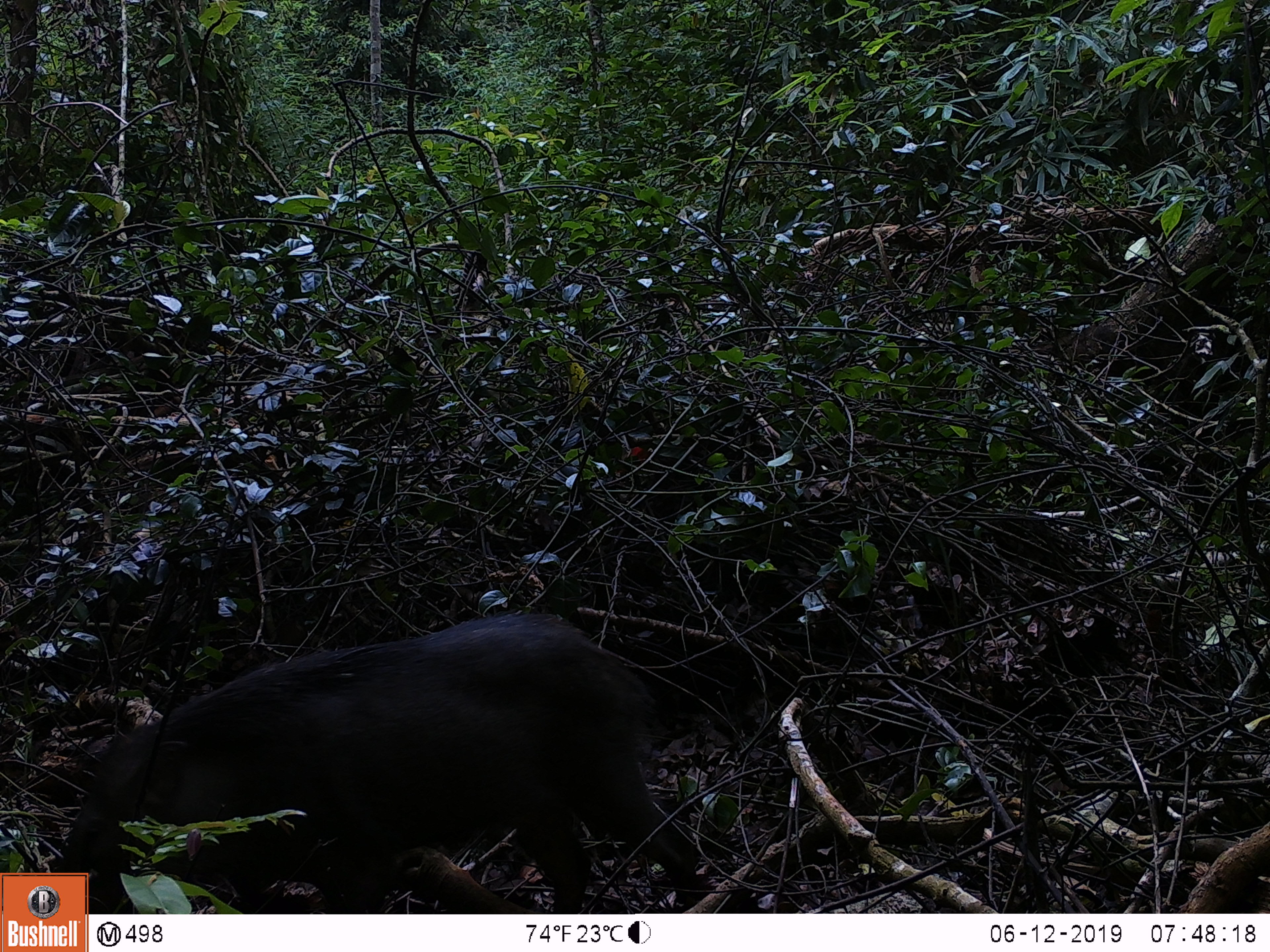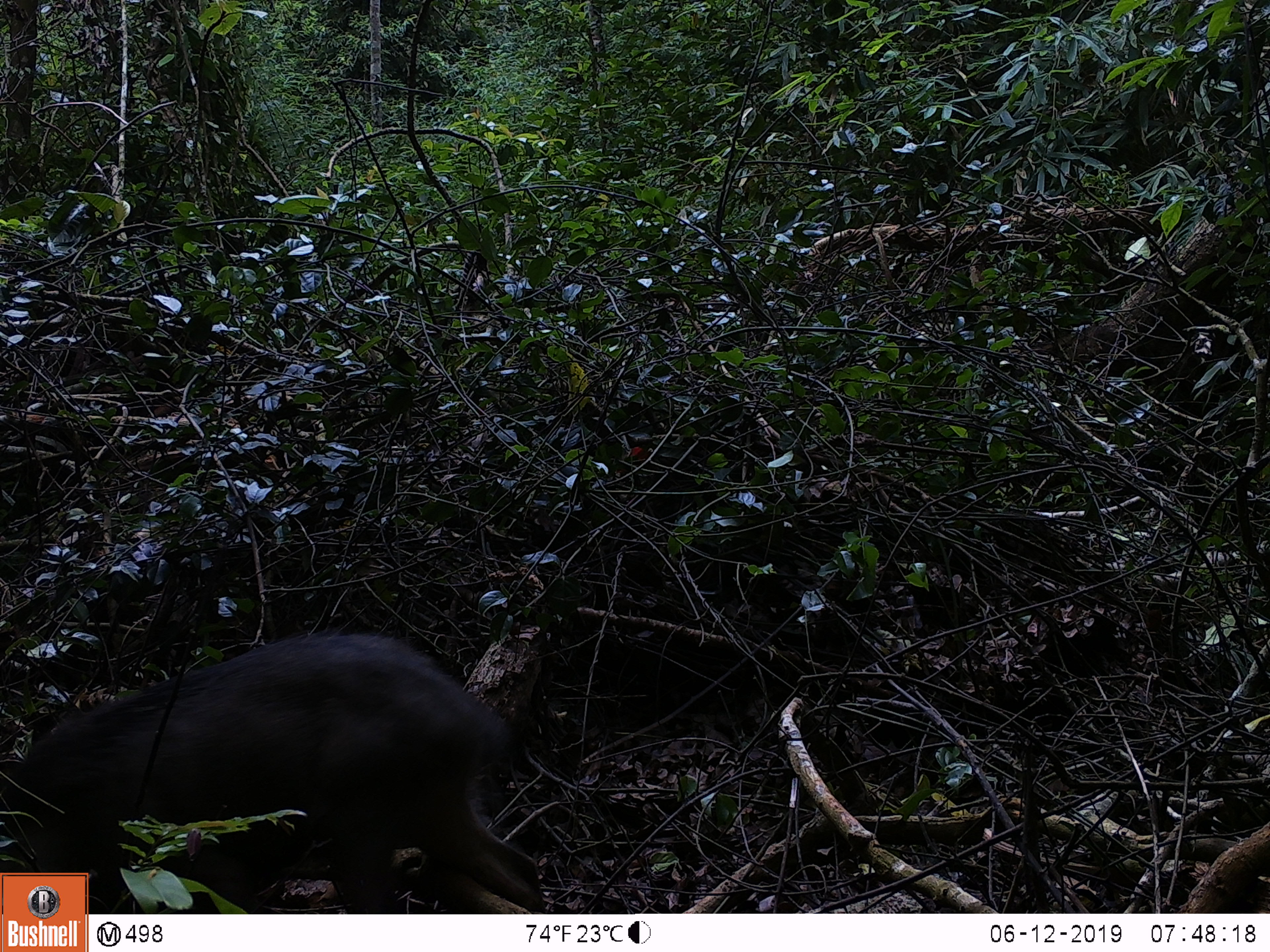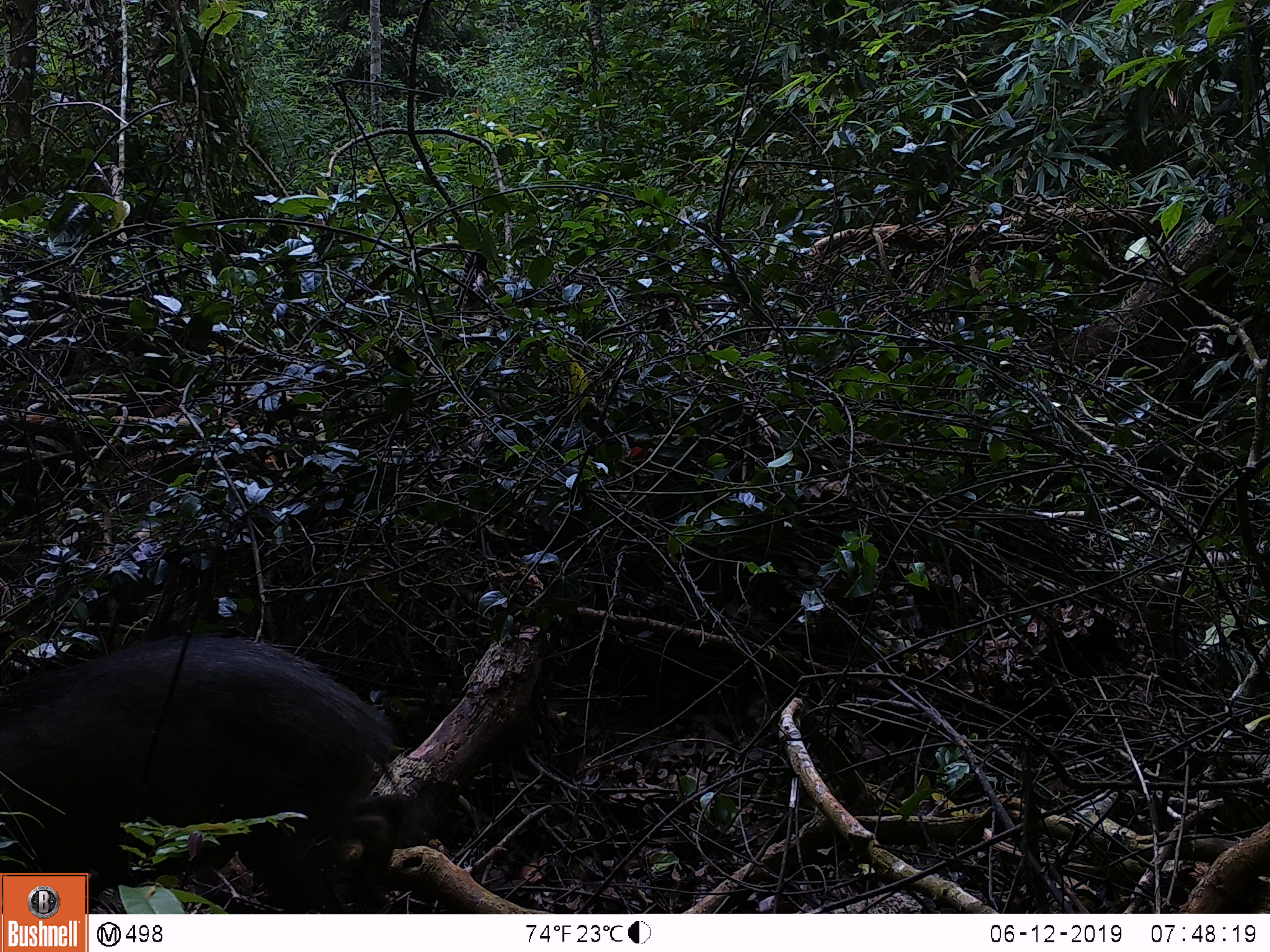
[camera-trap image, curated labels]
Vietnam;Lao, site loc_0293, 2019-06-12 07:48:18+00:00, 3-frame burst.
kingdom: Animalia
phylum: Chordata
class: Mammalia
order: Artiodactyla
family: Suidae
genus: Sus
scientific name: Sus scrofa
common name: eurasian wild pig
Eurasian wild pig (Sus scrofa). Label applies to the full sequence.